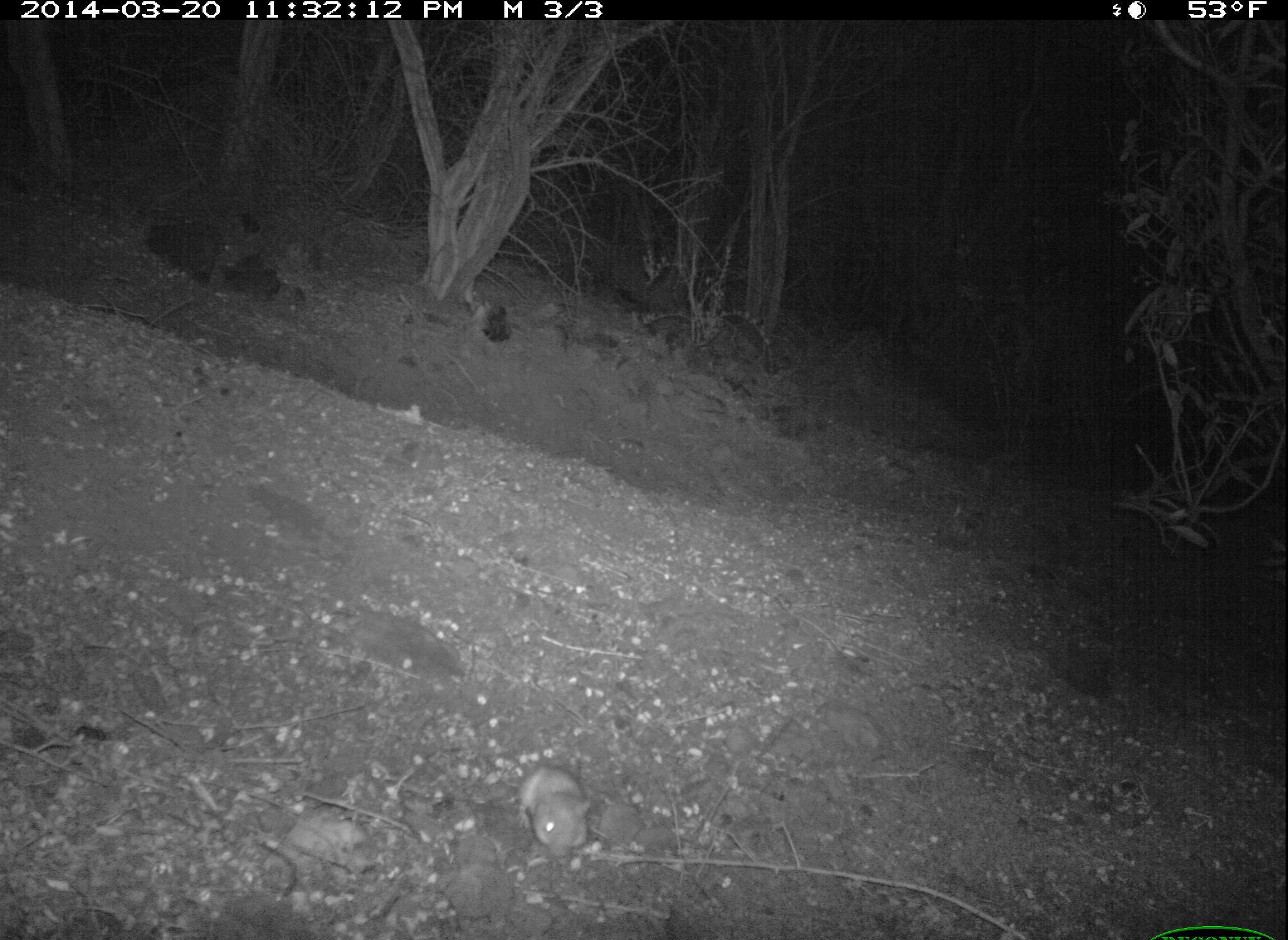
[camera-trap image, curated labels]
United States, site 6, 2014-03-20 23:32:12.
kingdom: Animalia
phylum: Chordata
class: Mammalia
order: Rodentia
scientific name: Rodentia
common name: rodent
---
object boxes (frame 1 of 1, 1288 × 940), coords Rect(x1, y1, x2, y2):
rodent: Rect(513, 765, 592, 864)